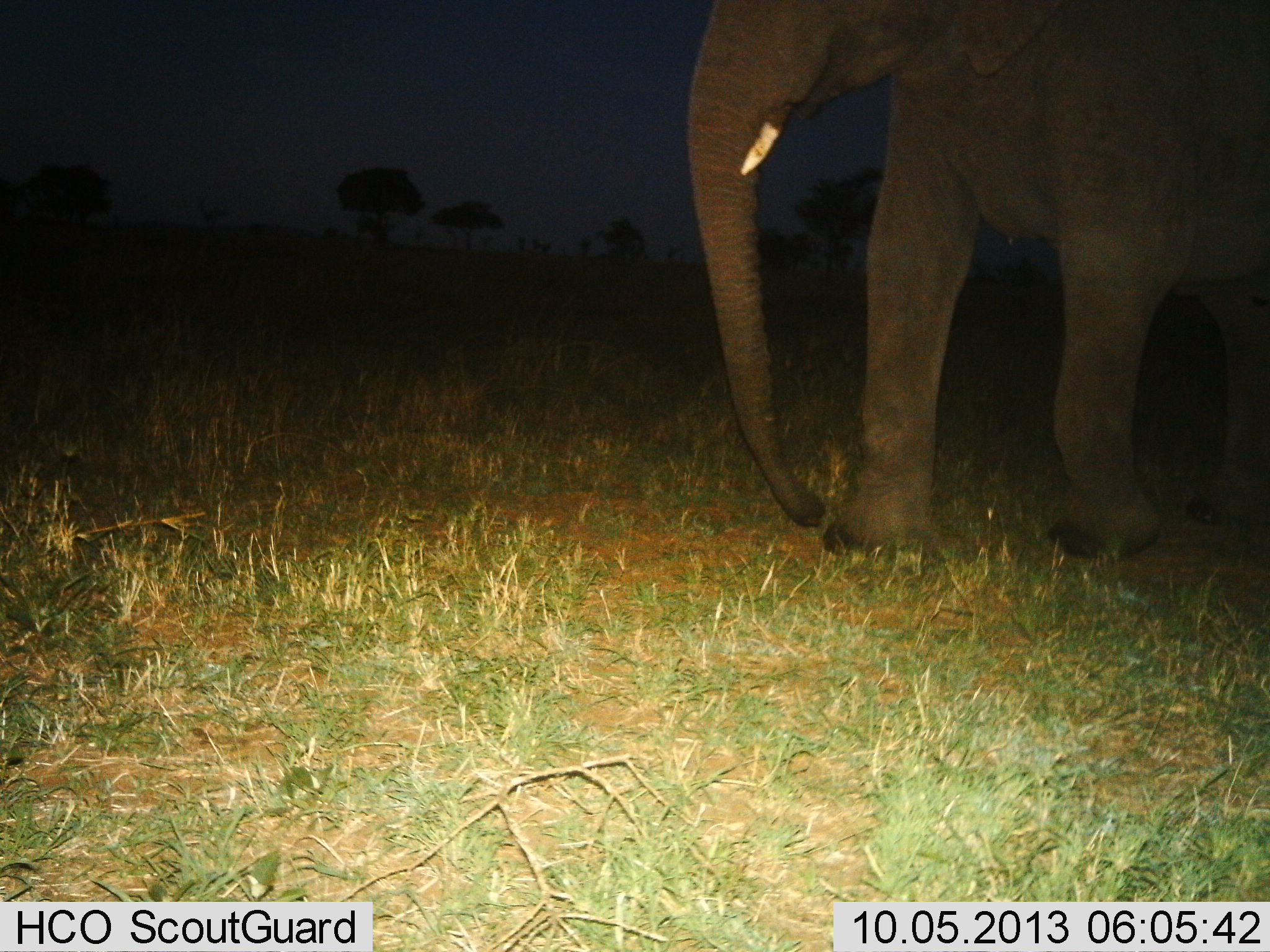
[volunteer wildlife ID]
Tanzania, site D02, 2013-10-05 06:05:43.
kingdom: Animalia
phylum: Chordata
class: Mammalia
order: Proboscidea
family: Elephantidae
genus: Loxodonta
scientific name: Loxodonta africana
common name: african bush elephant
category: elephant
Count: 1.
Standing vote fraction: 46%.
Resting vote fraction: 0%.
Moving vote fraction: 54%.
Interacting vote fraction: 0%.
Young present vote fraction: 0%.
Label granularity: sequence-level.